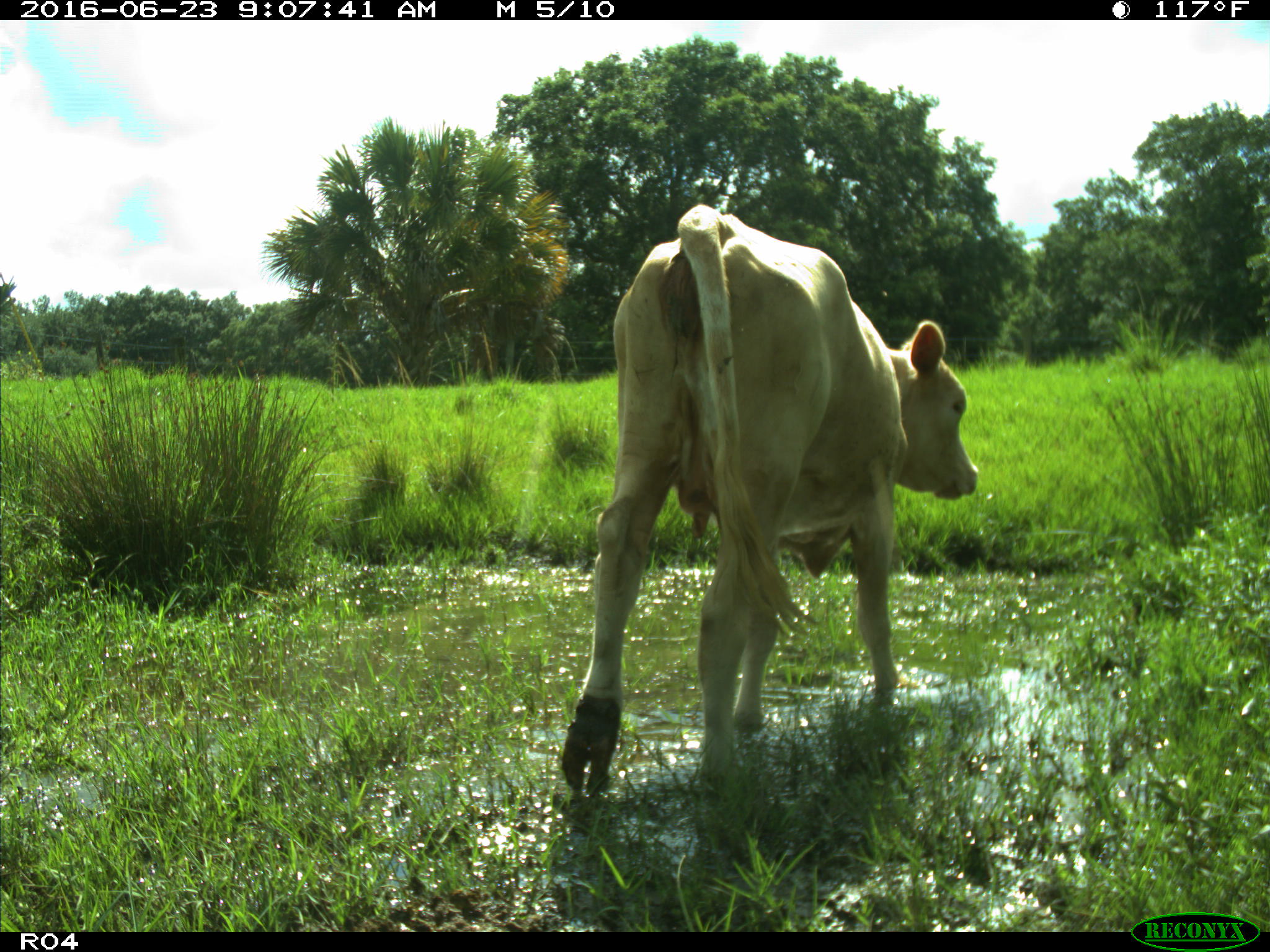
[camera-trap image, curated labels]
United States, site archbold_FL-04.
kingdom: Animalia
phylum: Chordata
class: Mammalia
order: Artiodactyla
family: Bovidae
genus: Bos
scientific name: Bos taurus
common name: domestic cow